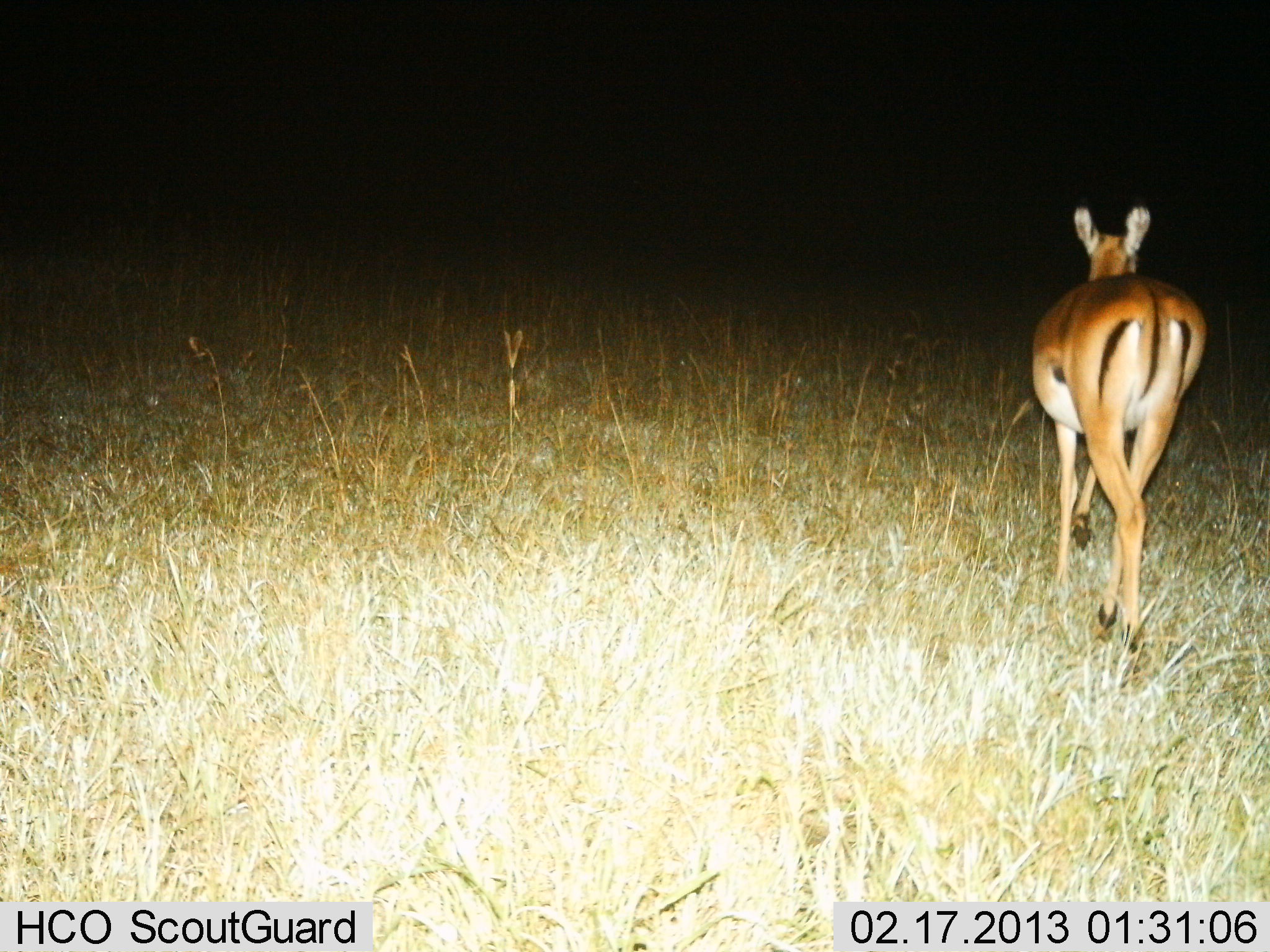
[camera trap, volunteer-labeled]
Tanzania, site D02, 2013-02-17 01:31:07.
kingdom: Animalia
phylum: Chordata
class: Mammalia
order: Artiodactyla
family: Bovidae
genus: Aepyceros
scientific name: Aepyceros melampus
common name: impala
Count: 1.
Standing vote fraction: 8%.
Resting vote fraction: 0%.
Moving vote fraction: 92%.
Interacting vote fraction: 0%.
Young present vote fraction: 0%.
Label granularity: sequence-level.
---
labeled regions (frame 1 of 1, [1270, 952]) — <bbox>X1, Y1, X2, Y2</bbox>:
animal: <bbox>1031, 207, 1208, 651</bbox>